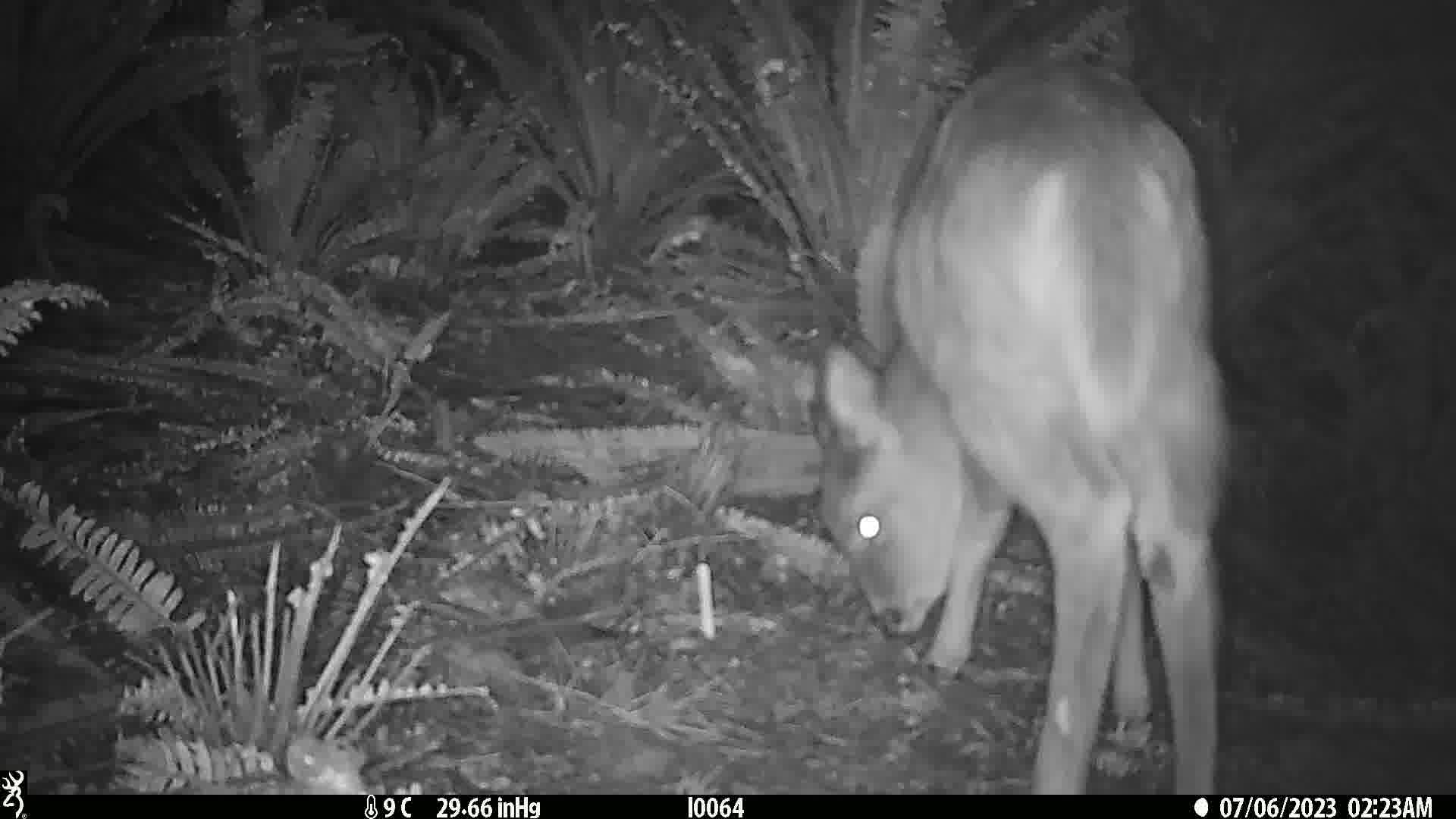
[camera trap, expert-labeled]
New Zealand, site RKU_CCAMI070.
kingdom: Animalia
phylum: Chordata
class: Mammalia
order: Artiodactyla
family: Cervidae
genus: Odocoileus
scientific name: Odocoileus virginianus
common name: white-tailed deer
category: white tailed deer